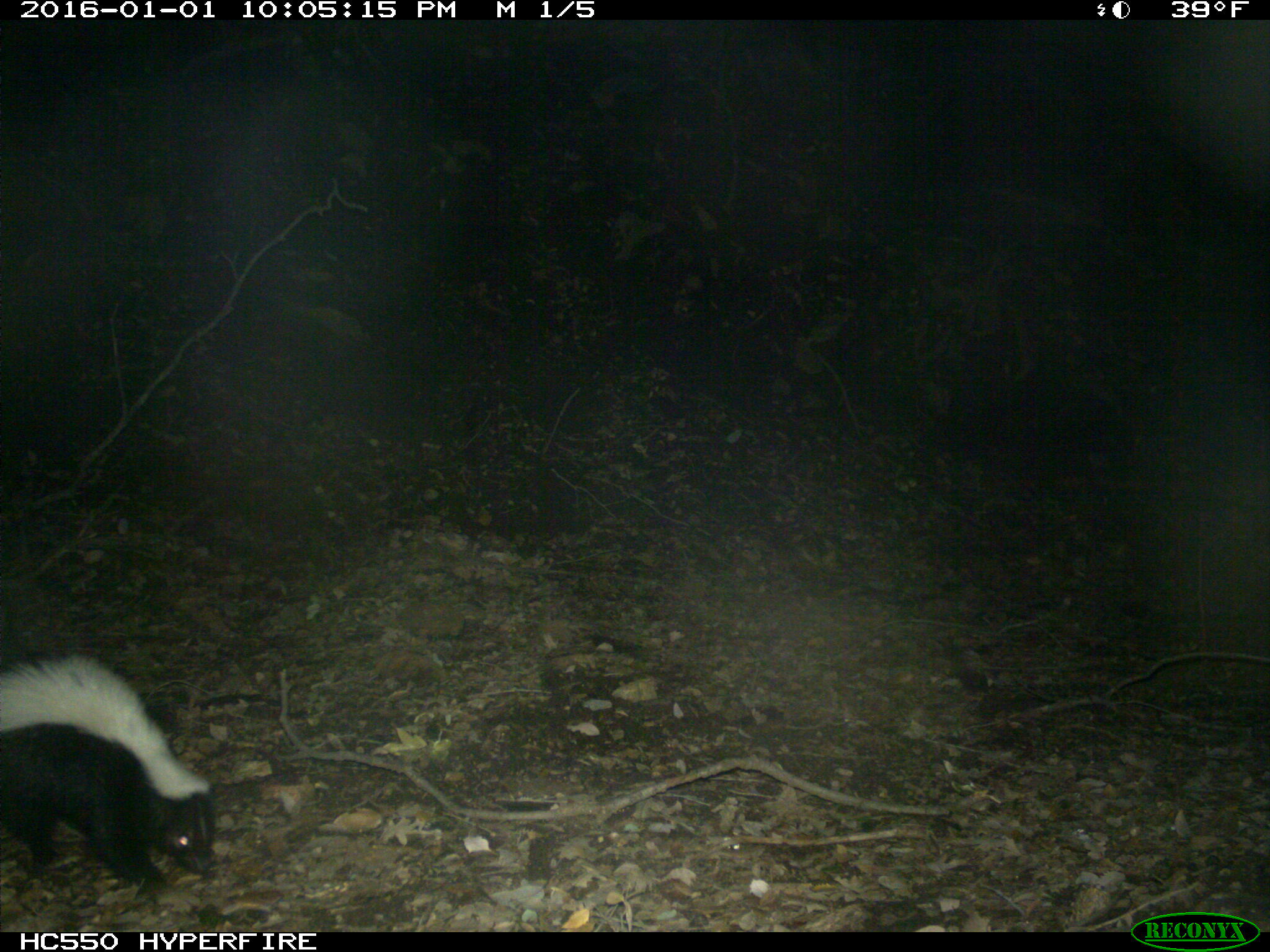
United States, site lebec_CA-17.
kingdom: Animalia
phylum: Chordata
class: Mammalia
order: Carnivora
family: Mephitidae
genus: Mephitis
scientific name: Mephitis mephitis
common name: striped skunk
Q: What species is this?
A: Mephitis mephitis (striped skunk).